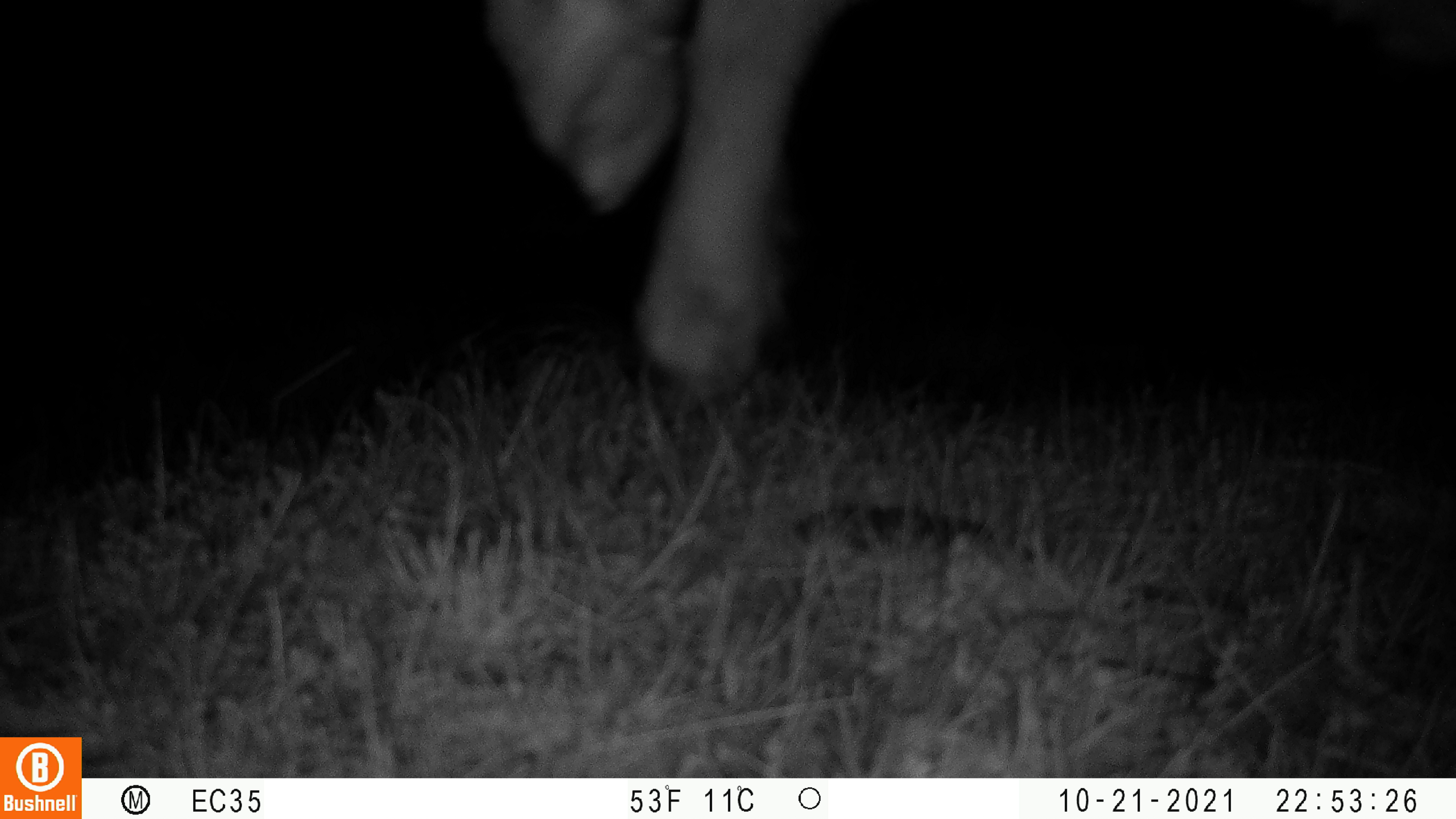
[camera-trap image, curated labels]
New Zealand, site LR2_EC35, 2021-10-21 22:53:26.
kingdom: Animalia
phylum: Chordata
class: Mammalia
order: Artiodactyla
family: Bovidae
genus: Bos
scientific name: Bos taurus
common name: domestic cow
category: cow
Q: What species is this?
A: Cow (domestic cow) (Bos taurus).